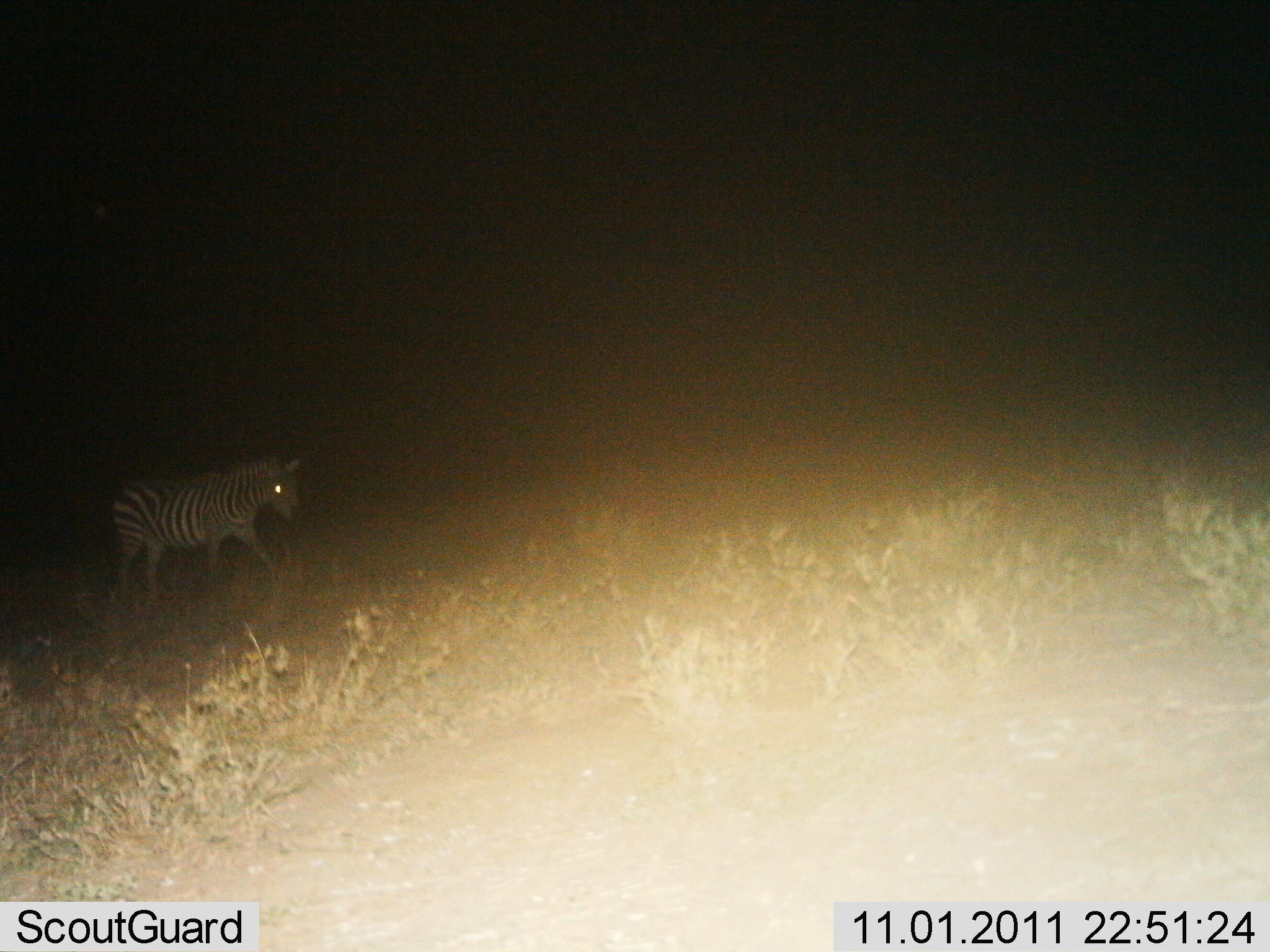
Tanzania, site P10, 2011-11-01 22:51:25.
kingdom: Animalia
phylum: Chordata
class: Mammalia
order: Perissodactyla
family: Equidae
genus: Equus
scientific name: Equus quagga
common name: plains zebra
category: zebra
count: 1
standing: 17%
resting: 0%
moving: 83%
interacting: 0%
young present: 0%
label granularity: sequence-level